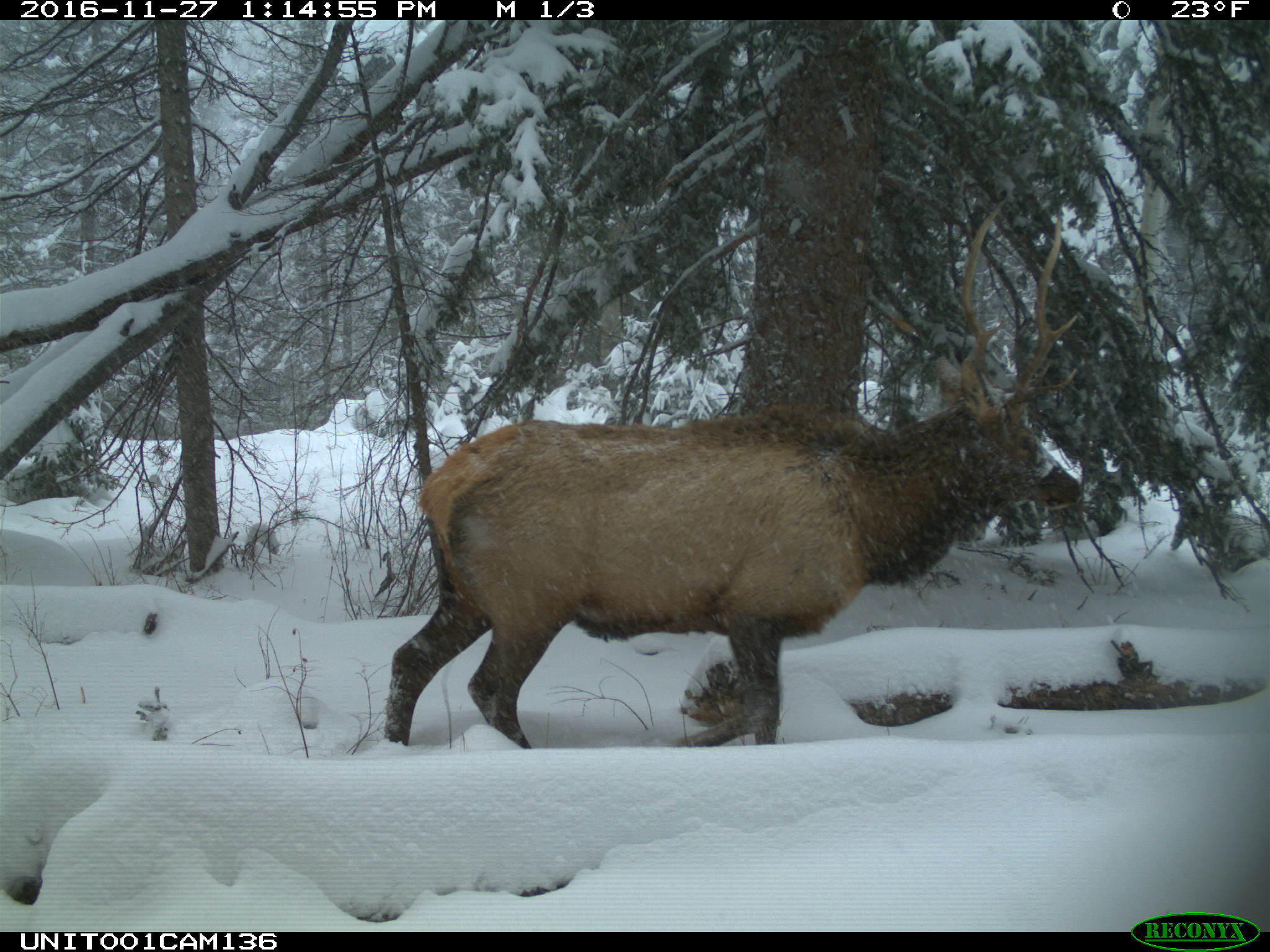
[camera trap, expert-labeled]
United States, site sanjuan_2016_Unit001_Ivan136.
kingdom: Animalia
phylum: Chordata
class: Mammalia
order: Artiodactyla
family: Cervidae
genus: Cervus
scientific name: Cervus elaphus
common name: red deer